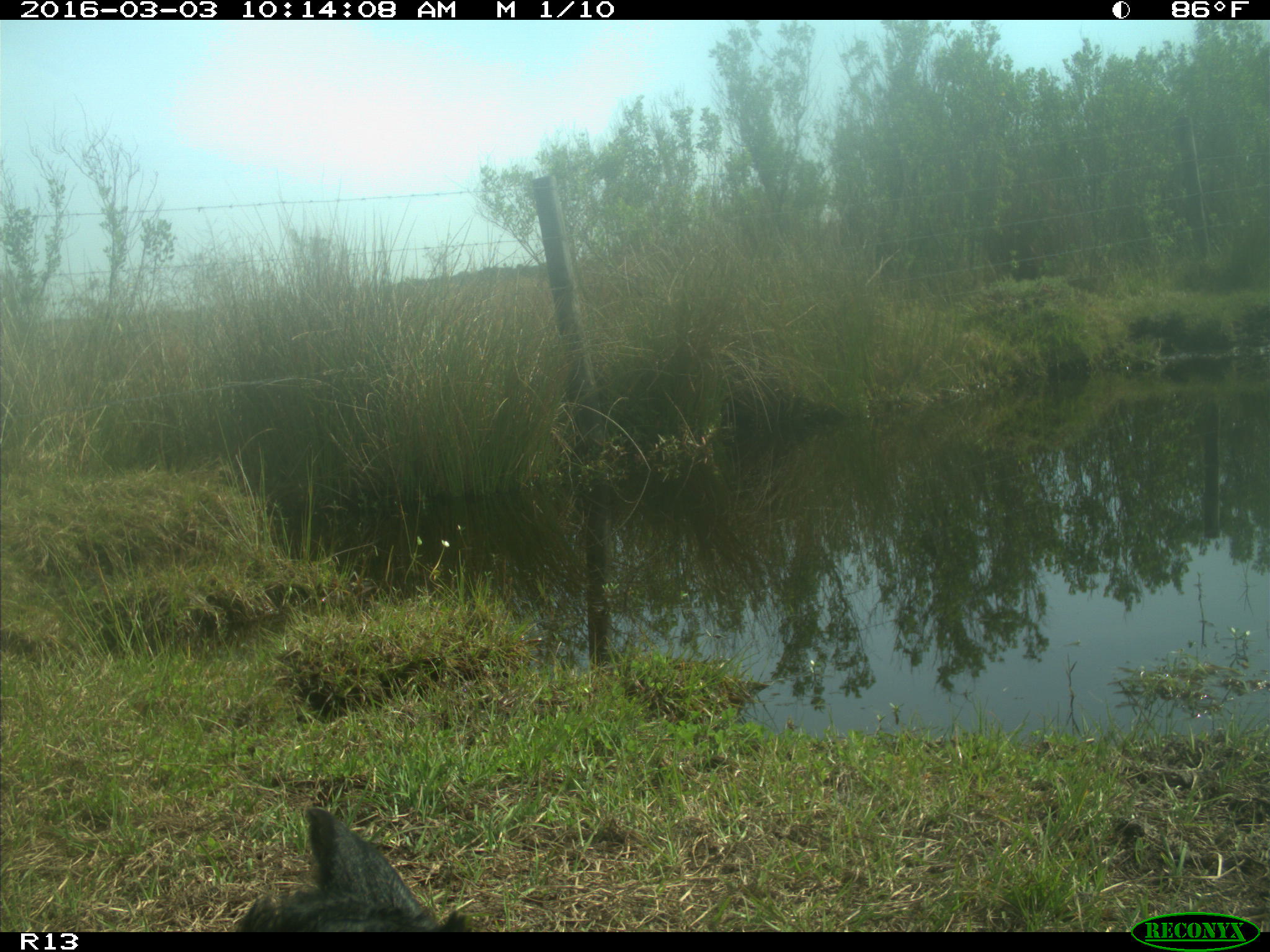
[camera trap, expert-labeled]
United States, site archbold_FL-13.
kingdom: Animalia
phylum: Chordata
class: Mammalia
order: Artiodactyla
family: Bovidae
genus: Bos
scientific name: Bos taurus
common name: domestic cow